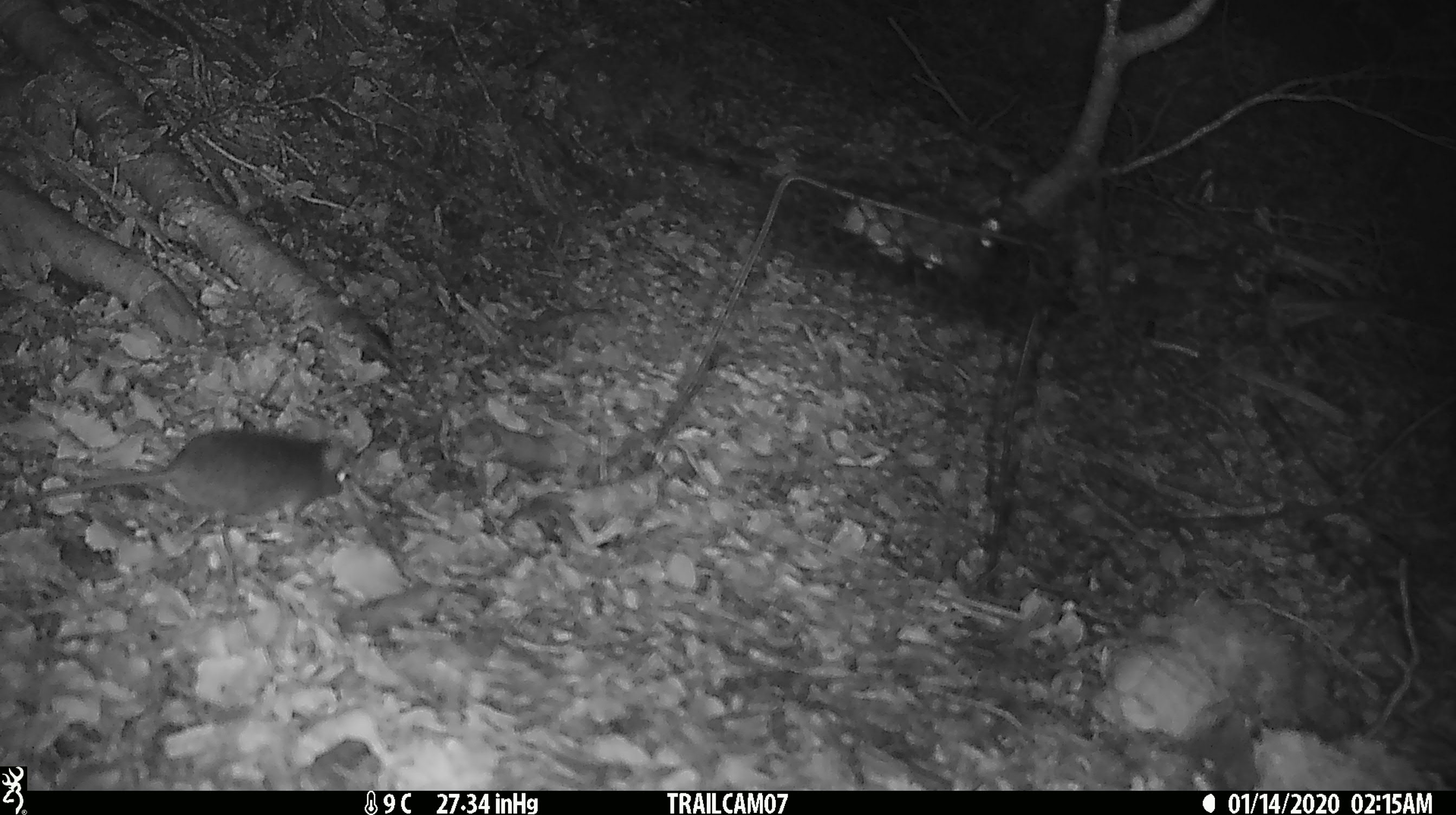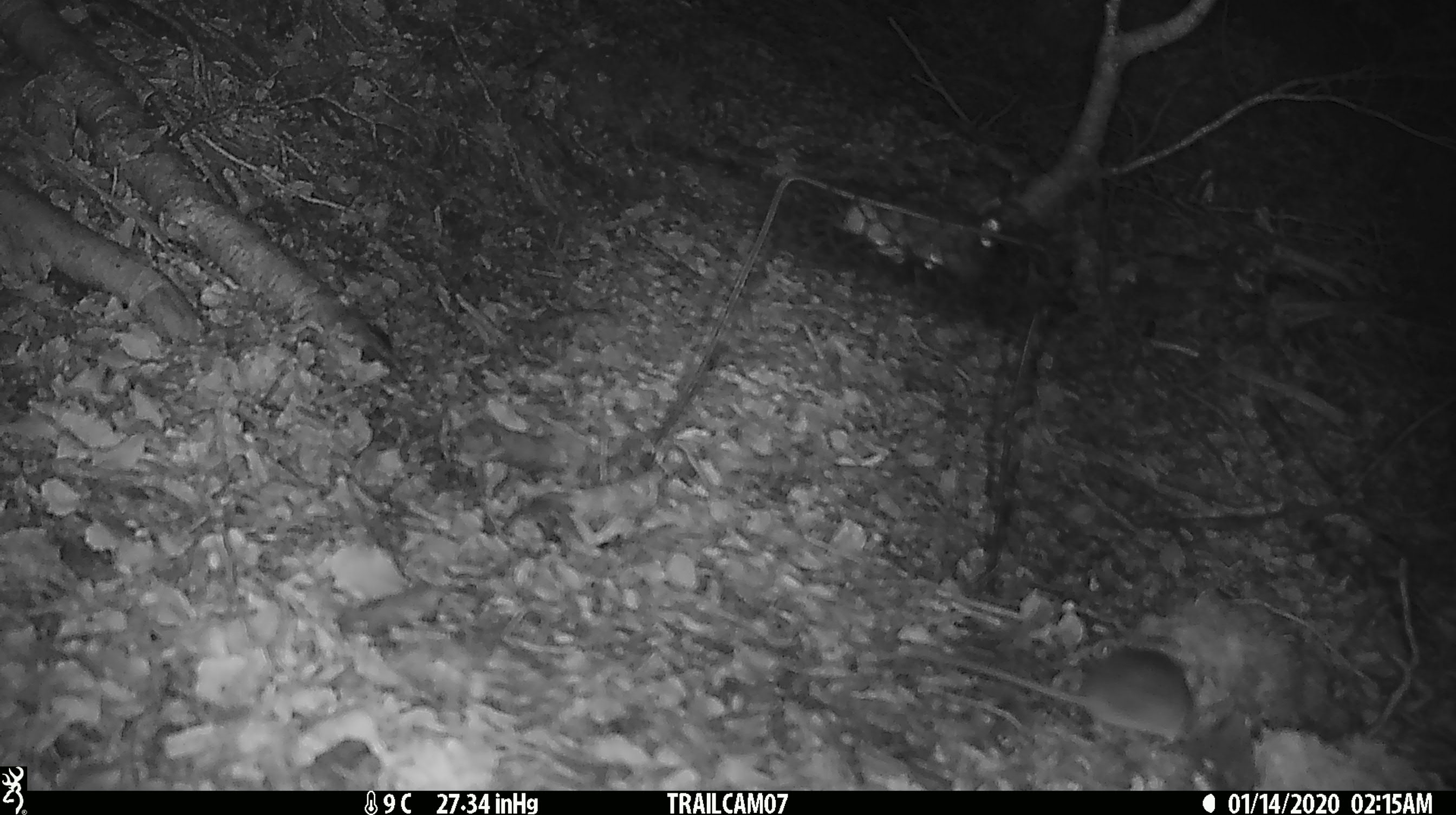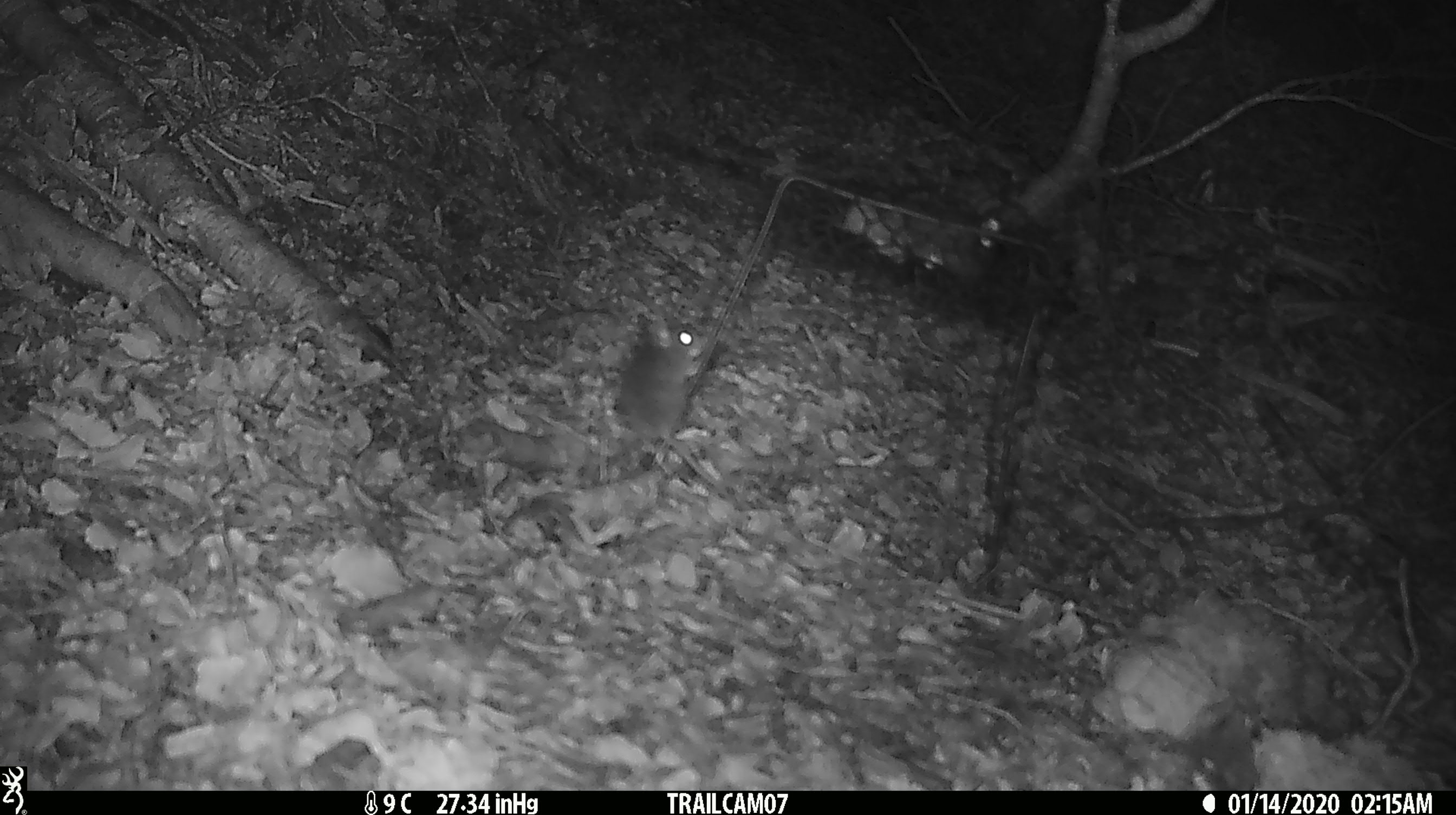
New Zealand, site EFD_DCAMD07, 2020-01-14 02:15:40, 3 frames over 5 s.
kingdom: Animalia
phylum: Chordata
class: Mammalia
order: Rodentia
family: Muridae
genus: Mus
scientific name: Mus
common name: mouse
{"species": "mouse (Mus)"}